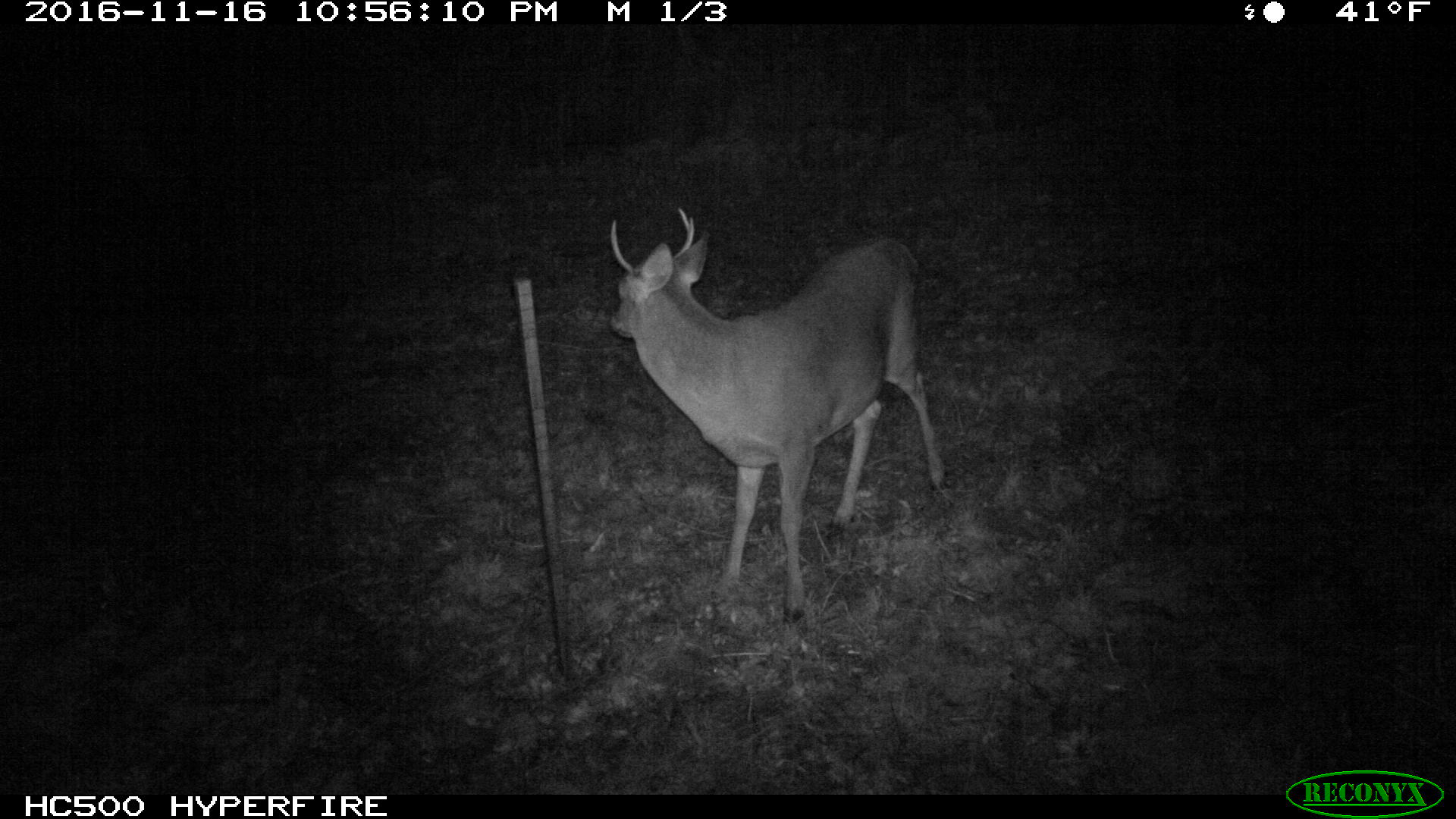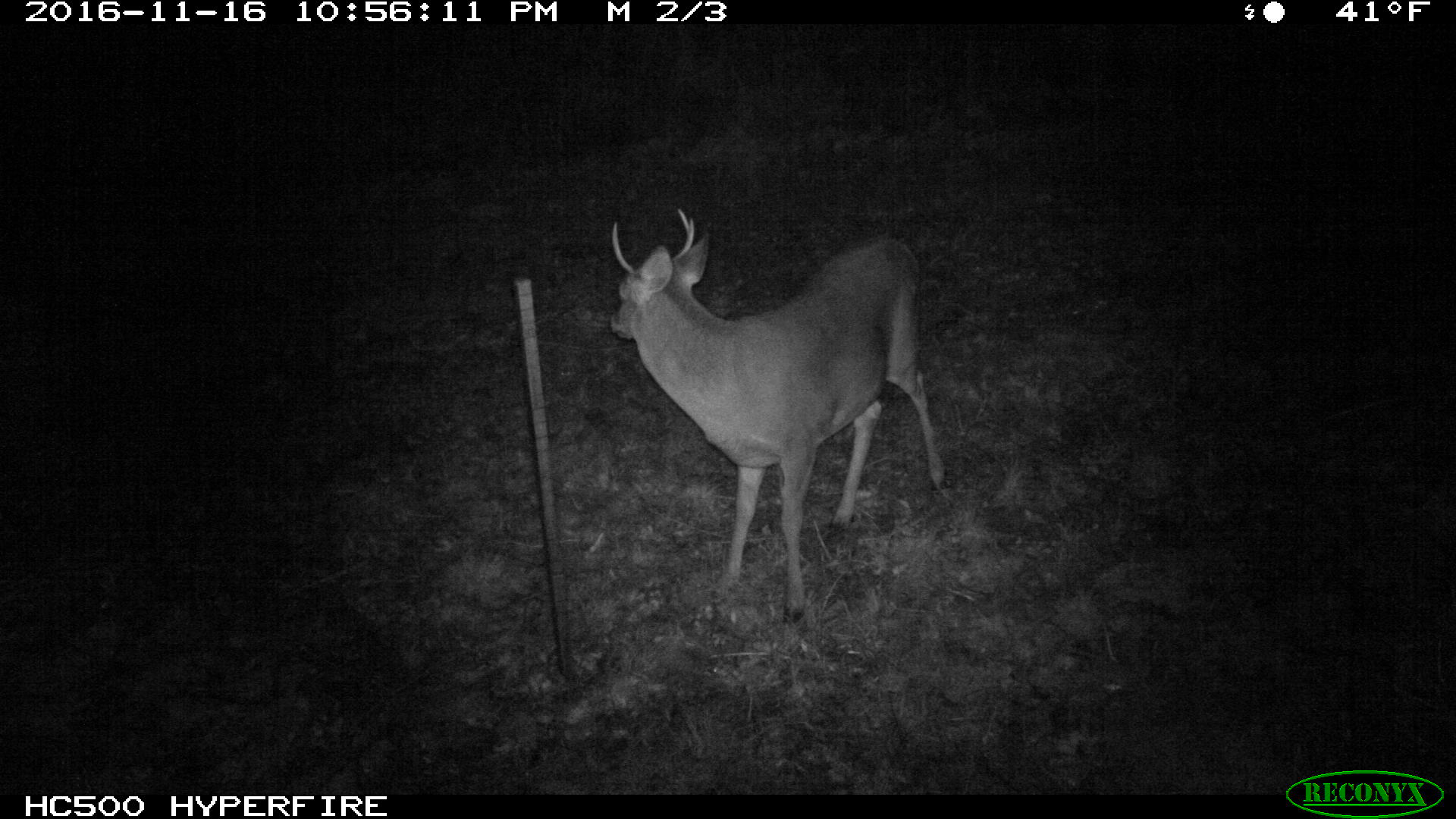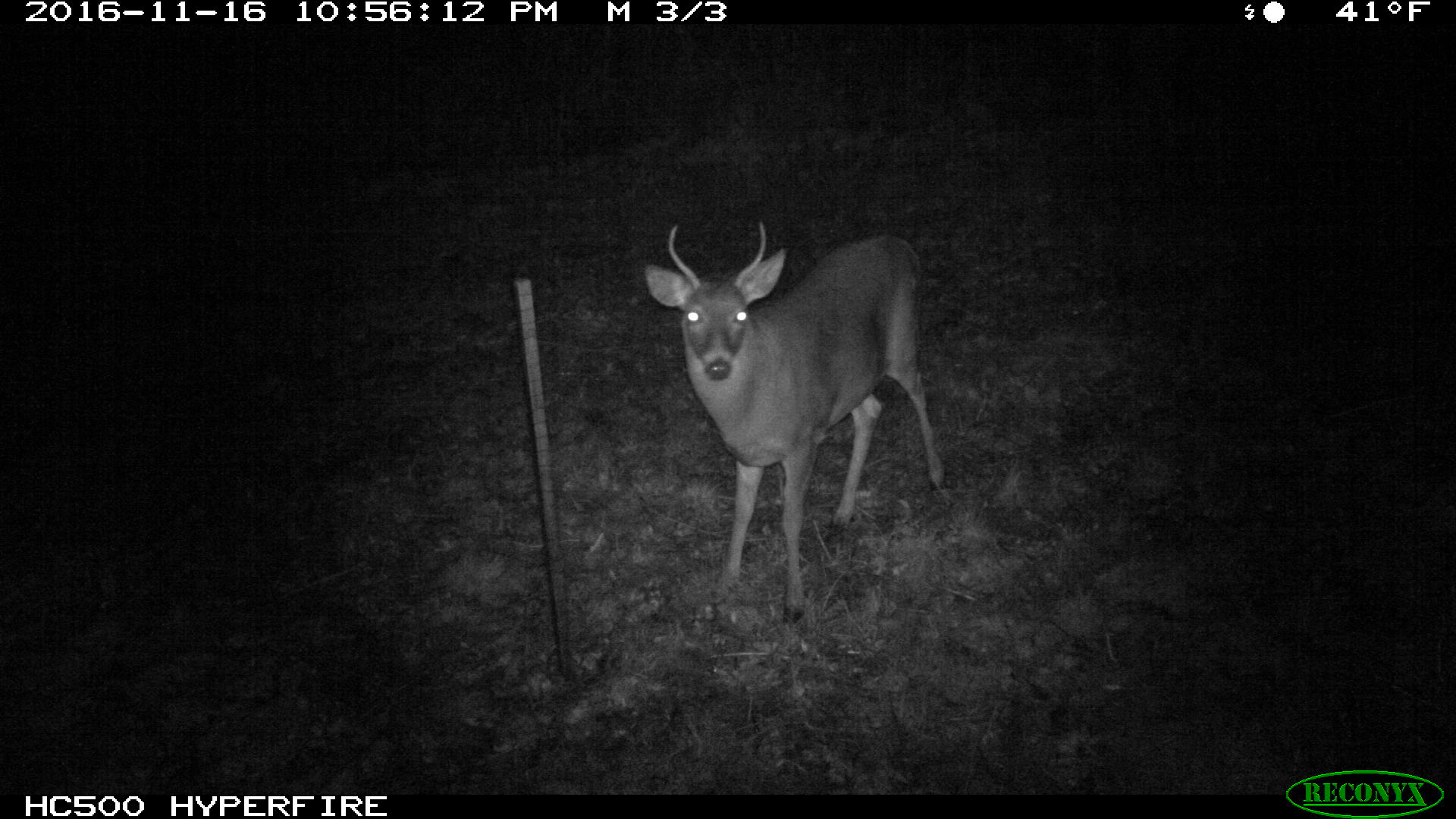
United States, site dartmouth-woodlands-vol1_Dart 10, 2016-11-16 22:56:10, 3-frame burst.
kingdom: Animalia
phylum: Chordata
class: Mammalia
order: Artiodactyla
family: Cervidae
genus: Odocoileus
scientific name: Odocoileus virginianus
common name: white-tailed deer